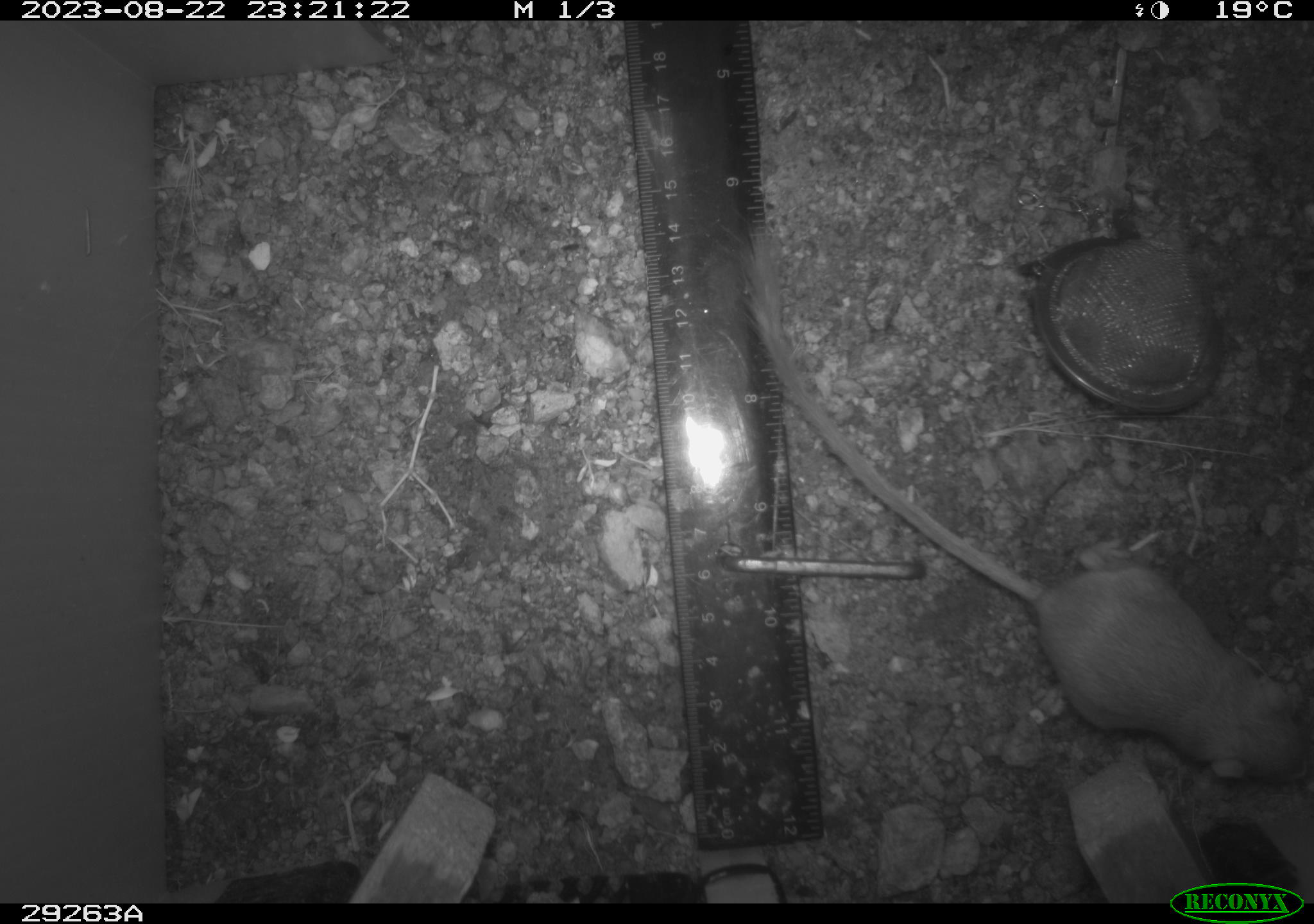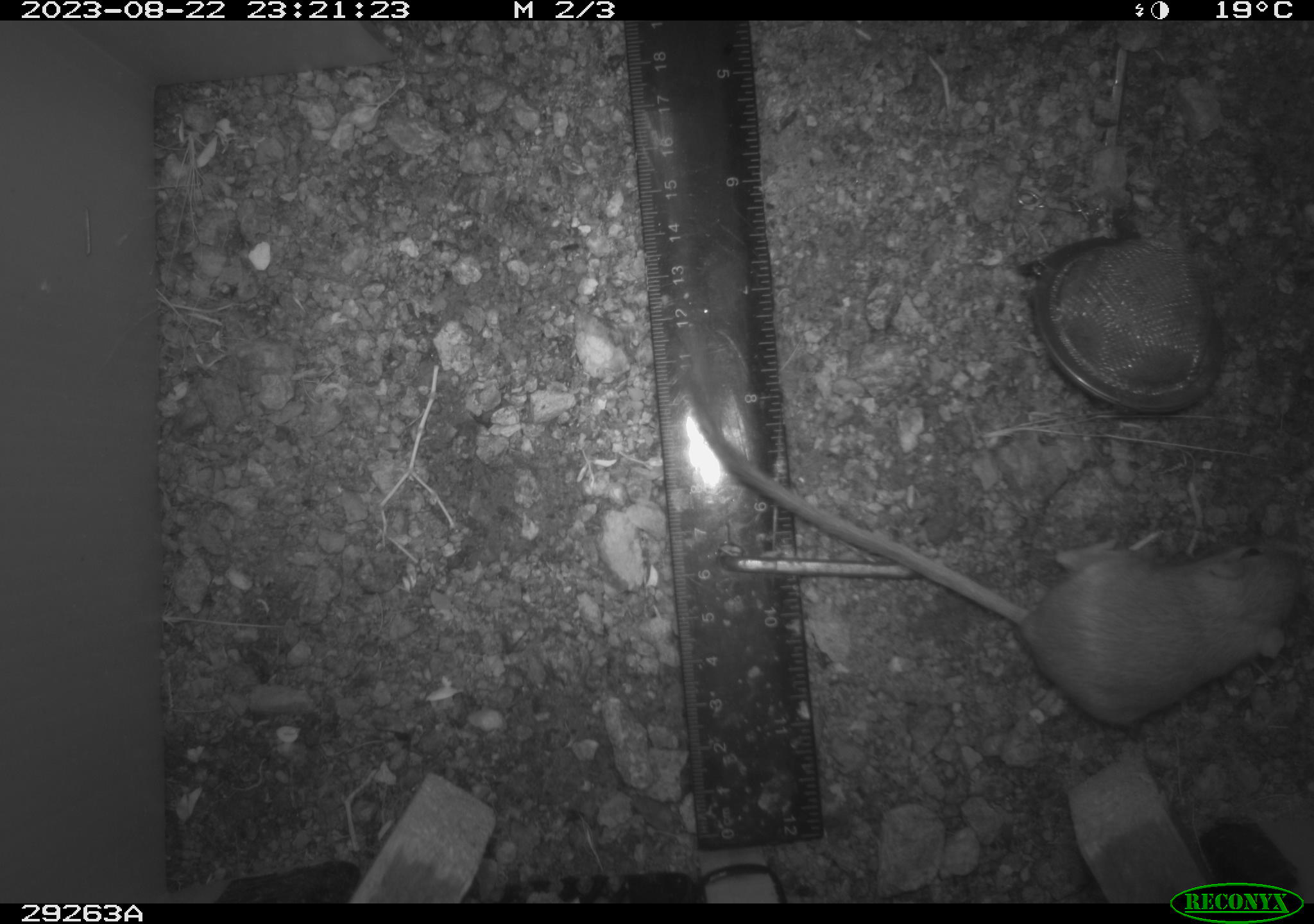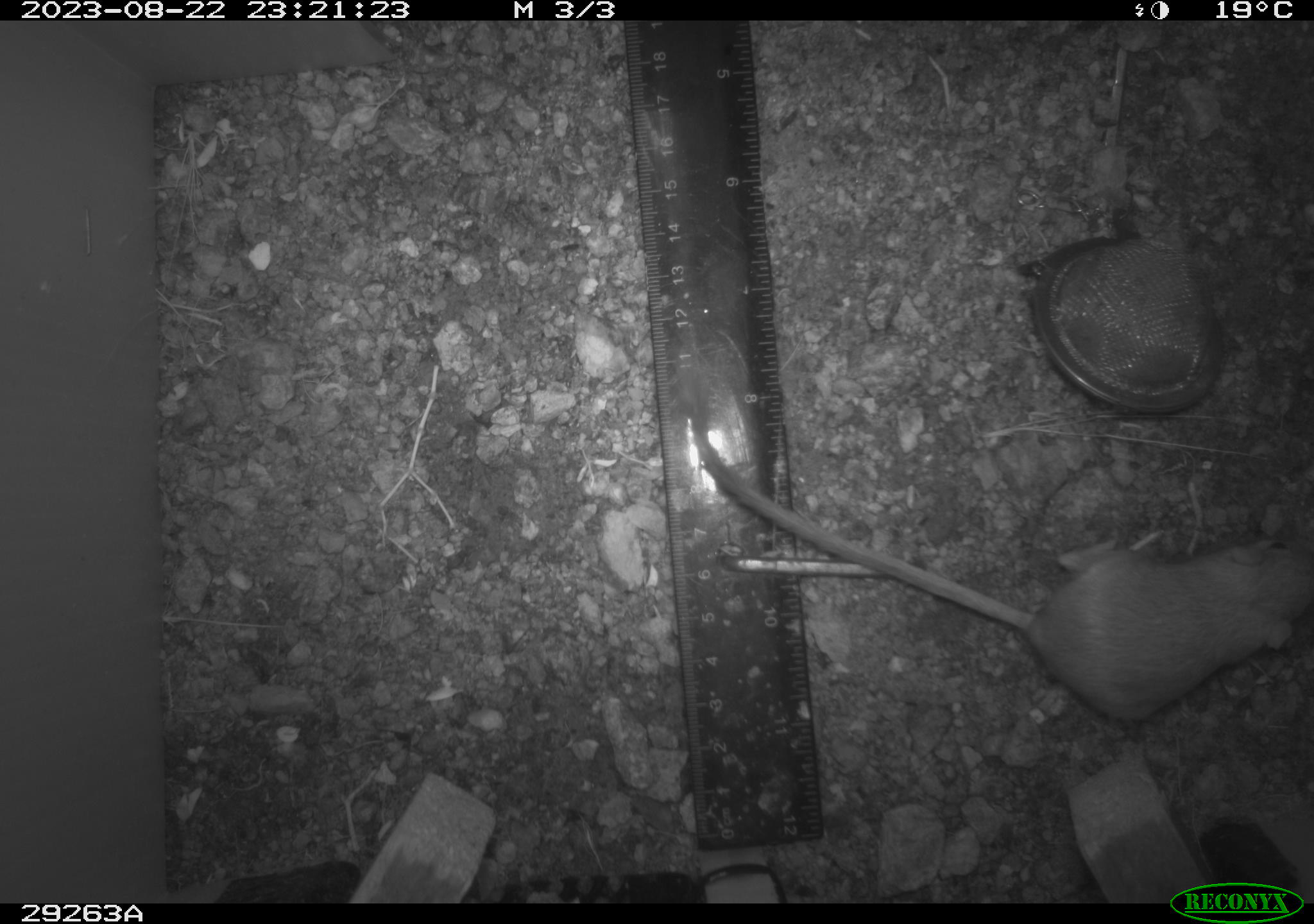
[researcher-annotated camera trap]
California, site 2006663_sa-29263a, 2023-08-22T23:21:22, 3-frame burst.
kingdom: Animalia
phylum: Chordata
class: Mammalia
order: Rodentia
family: Heteromyidae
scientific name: Heteromyidae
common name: kangaroo rats and pocket mice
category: heteromyidae family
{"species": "heteromyidae family (kangaroo rats and pocket mice) (Heteromyidae)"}